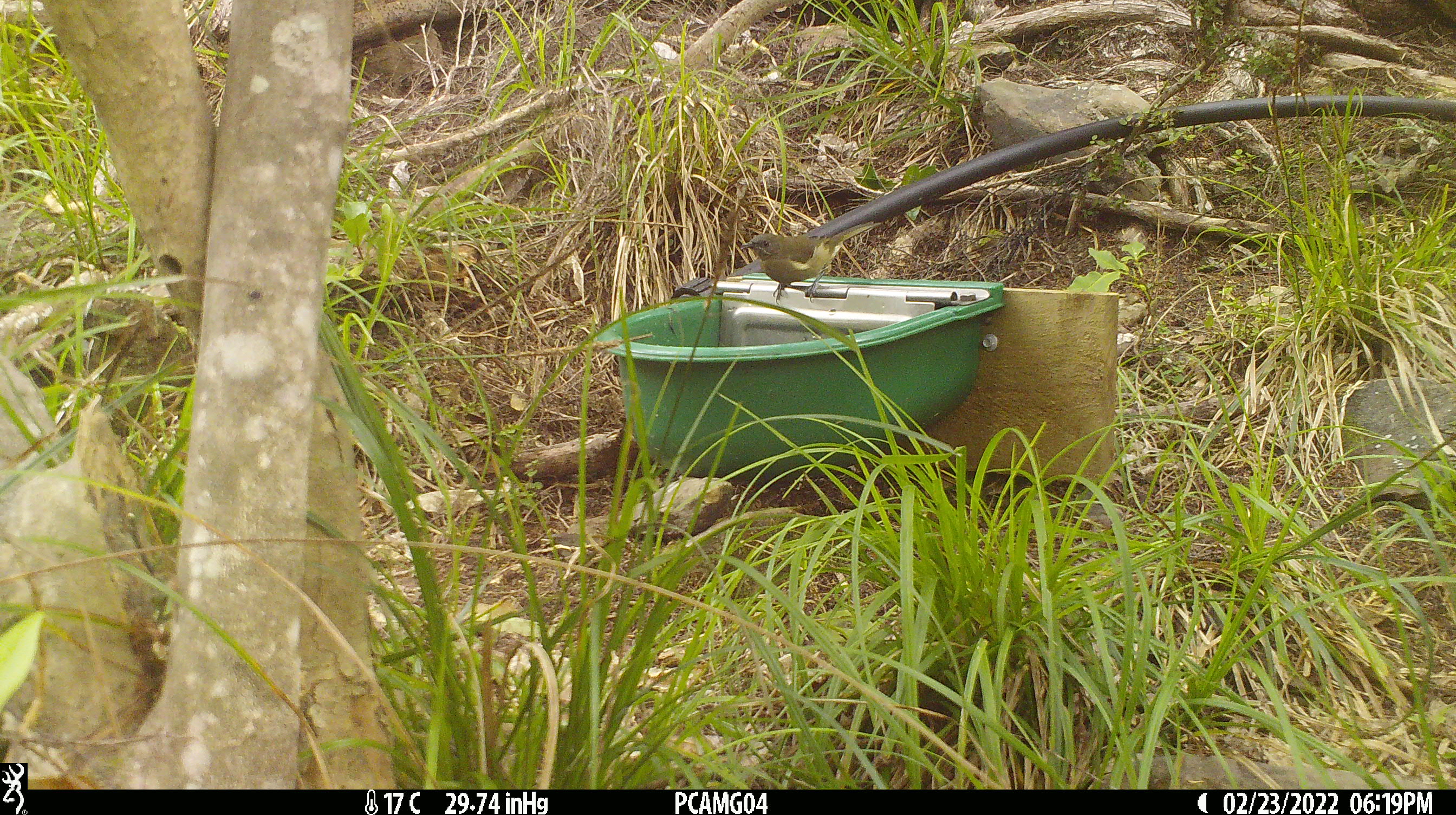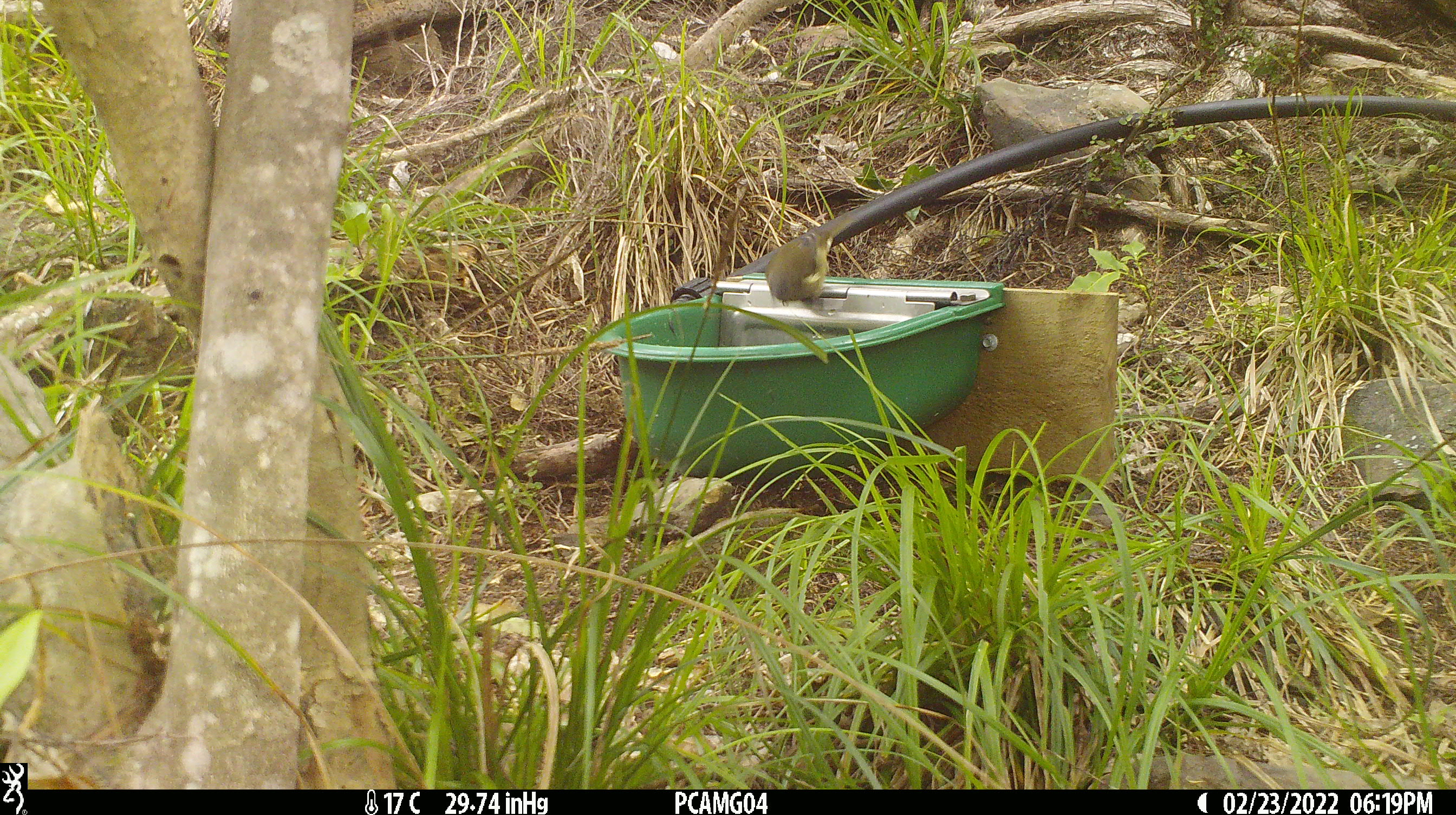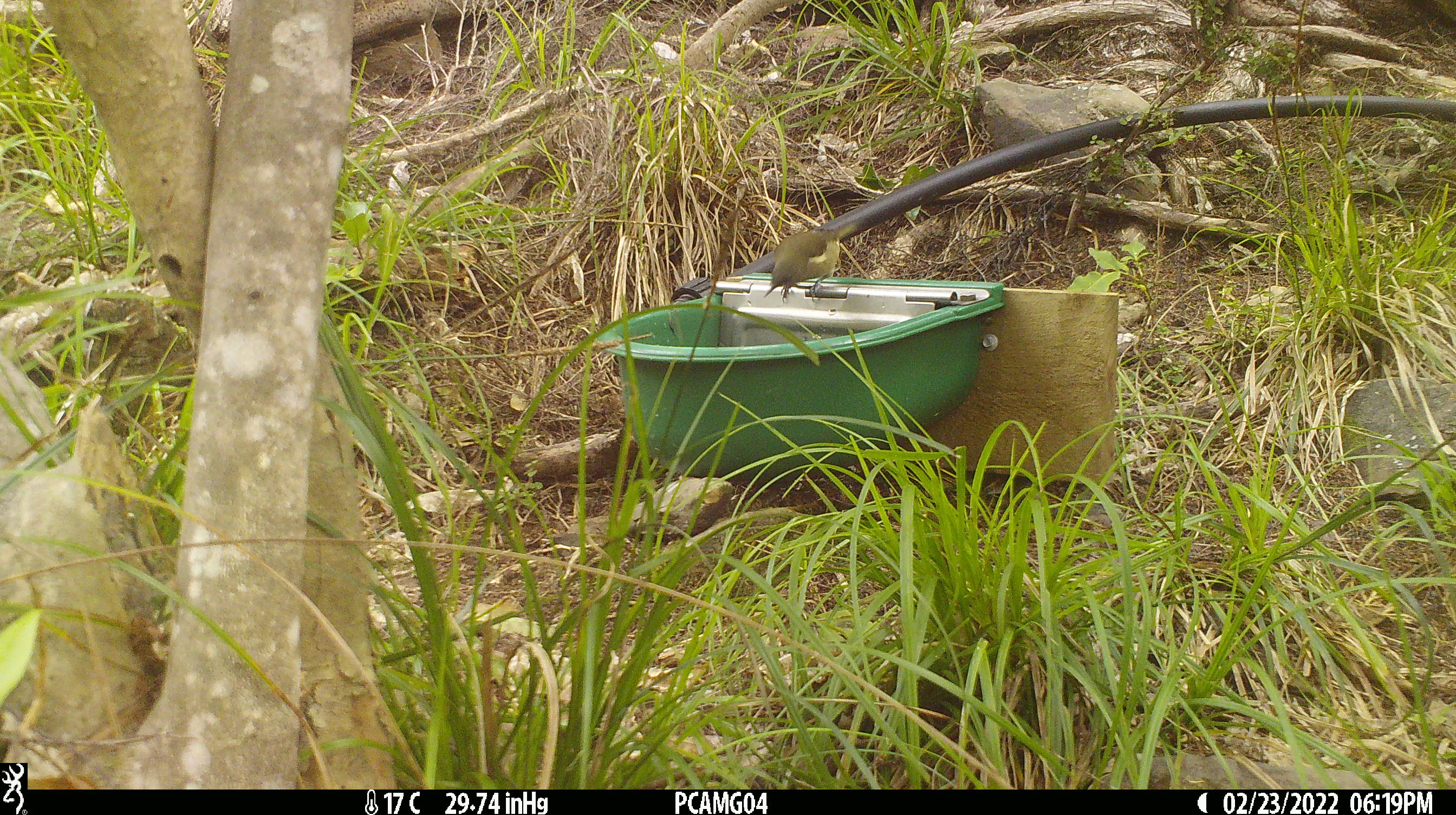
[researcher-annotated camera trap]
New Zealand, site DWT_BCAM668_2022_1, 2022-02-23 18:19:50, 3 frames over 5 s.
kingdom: Animalia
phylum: Chordata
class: Aves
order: Passeriformes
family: Meliphagidae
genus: Anthornis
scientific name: Anthornis melanura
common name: new zealand bellbird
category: bellbird